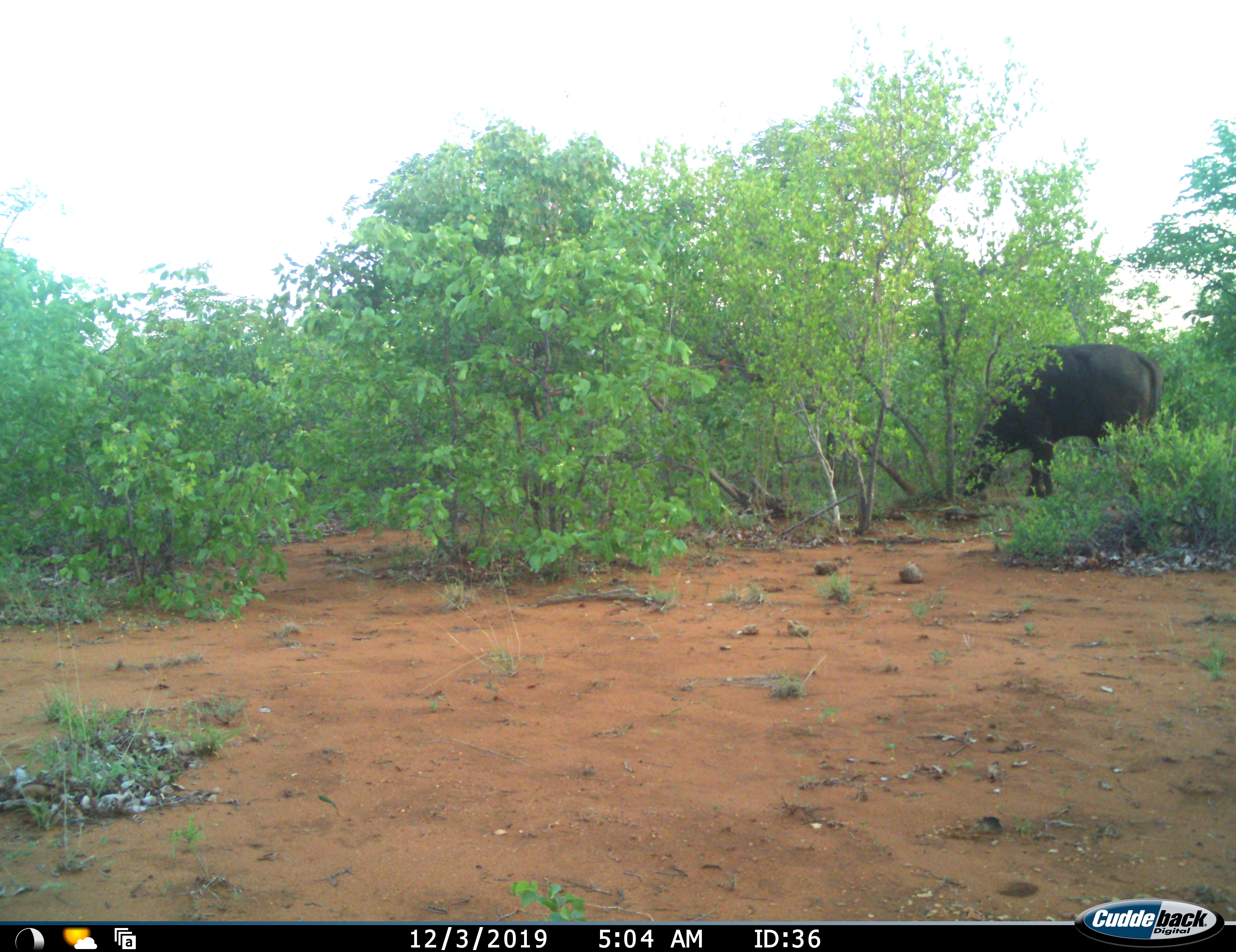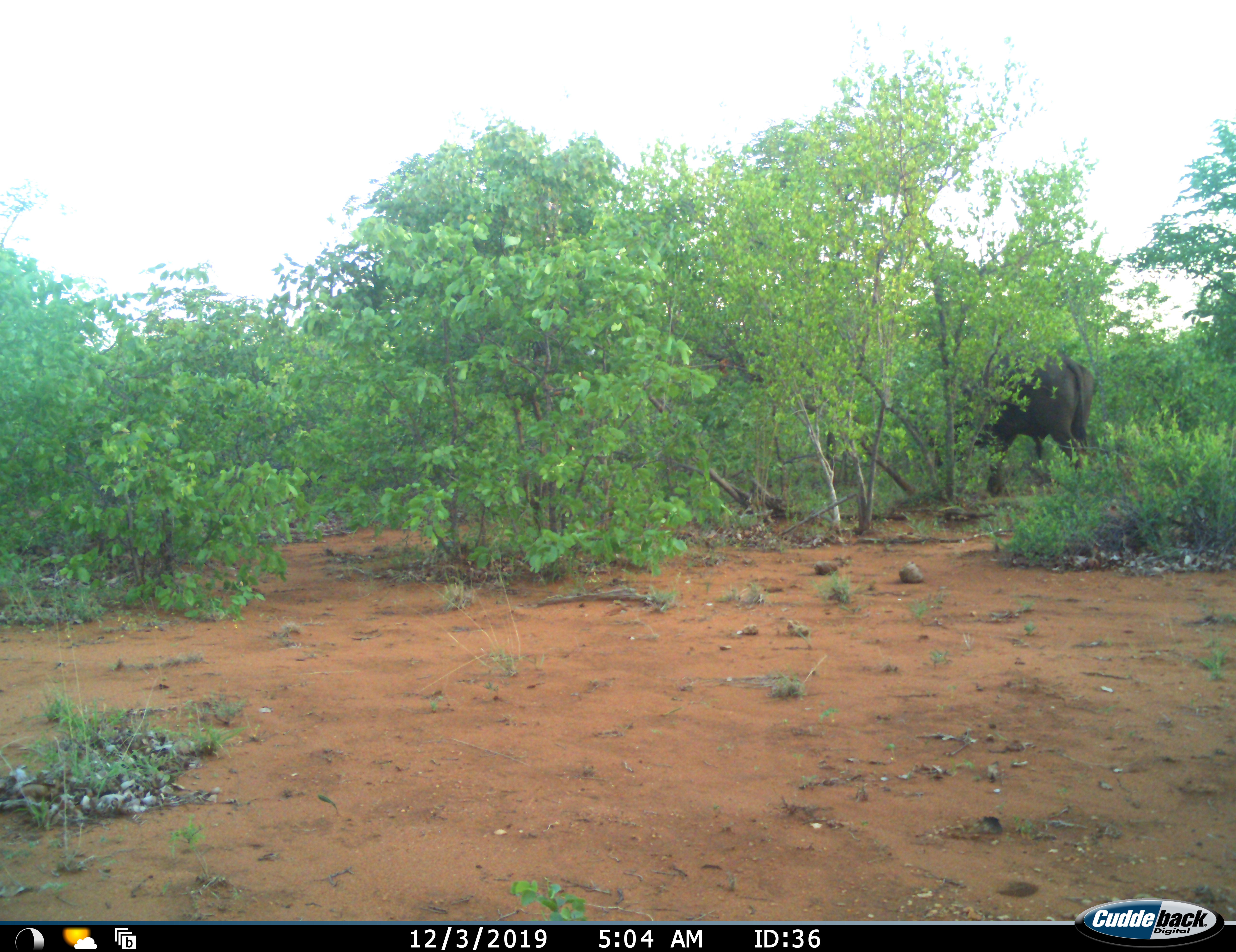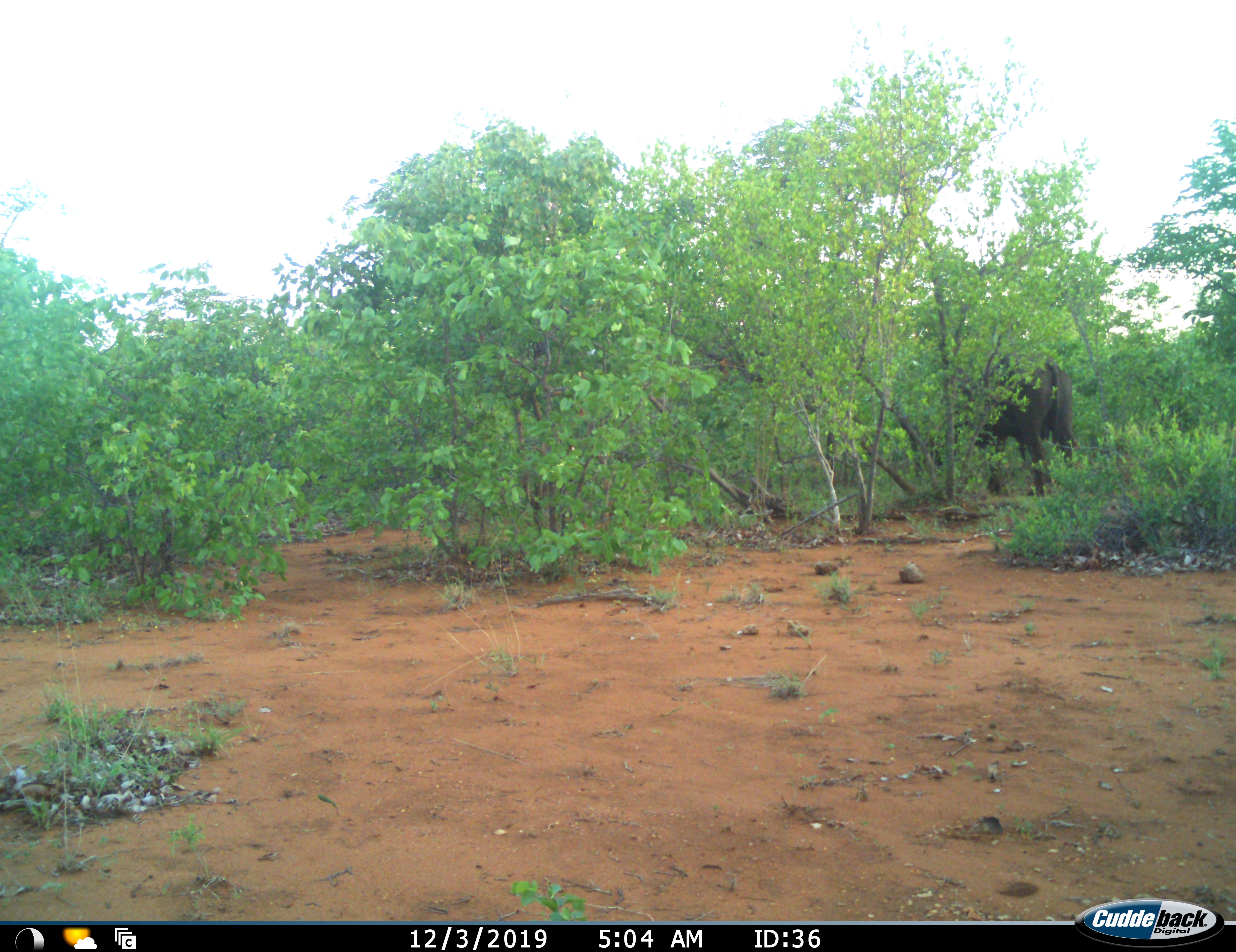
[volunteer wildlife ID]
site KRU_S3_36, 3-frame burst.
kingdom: Animalia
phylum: Chordata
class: Mammalia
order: Artiodactyla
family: Bovidae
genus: Syncerus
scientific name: Syncerus caffer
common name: african buffalo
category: buffalo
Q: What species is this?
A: Buffalo (african buffalo) (Syncerus caffer).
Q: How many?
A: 1.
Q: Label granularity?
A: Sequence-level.